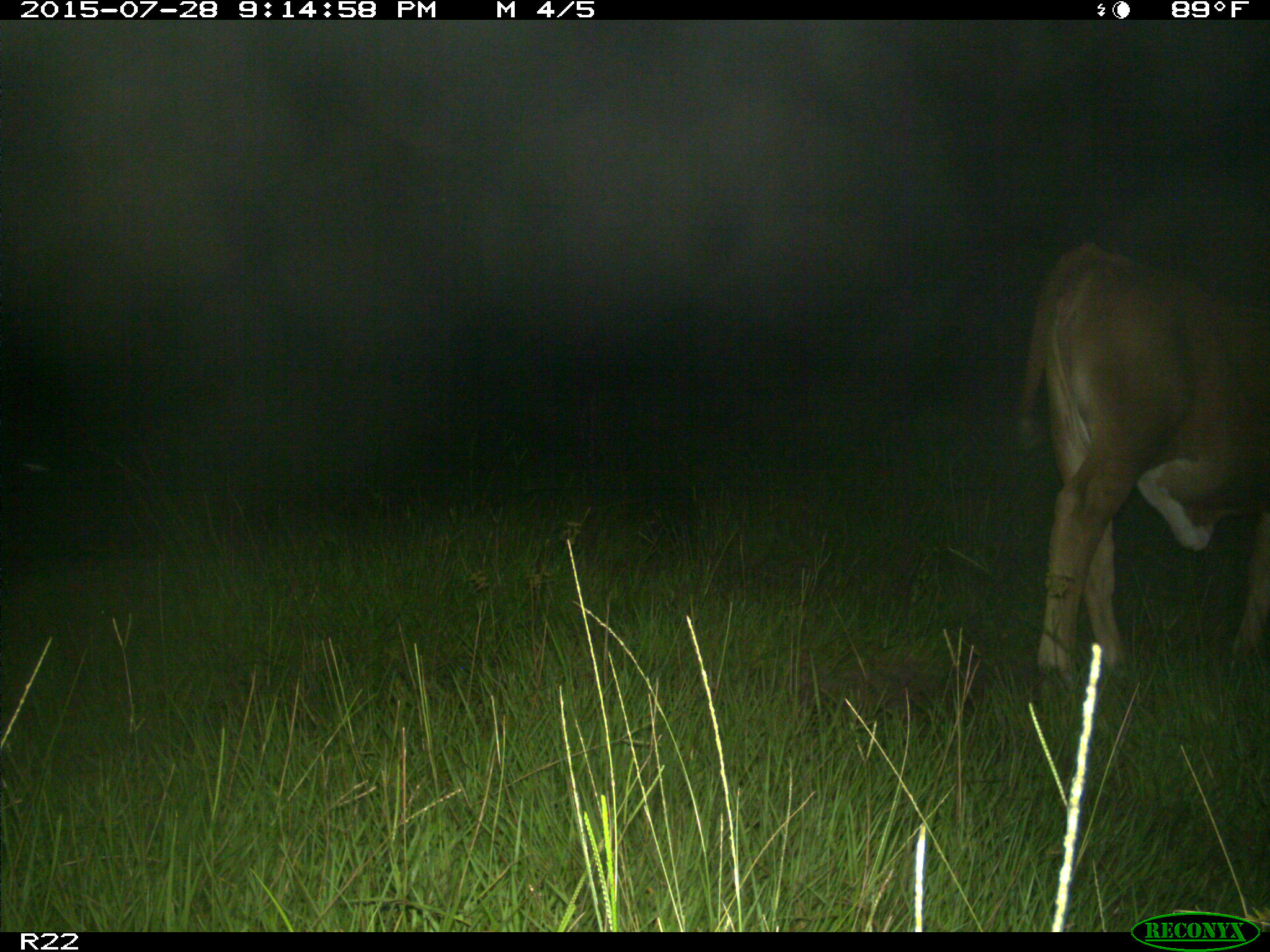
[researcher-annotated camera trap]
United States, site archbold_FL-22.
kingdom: Animalia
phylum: Chordata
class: Mammalia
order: Artiodactyla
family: Bovidae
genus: Bos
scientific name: Bos taurus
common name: domestic cow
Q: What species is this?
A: Bos taurus (domestic cow).